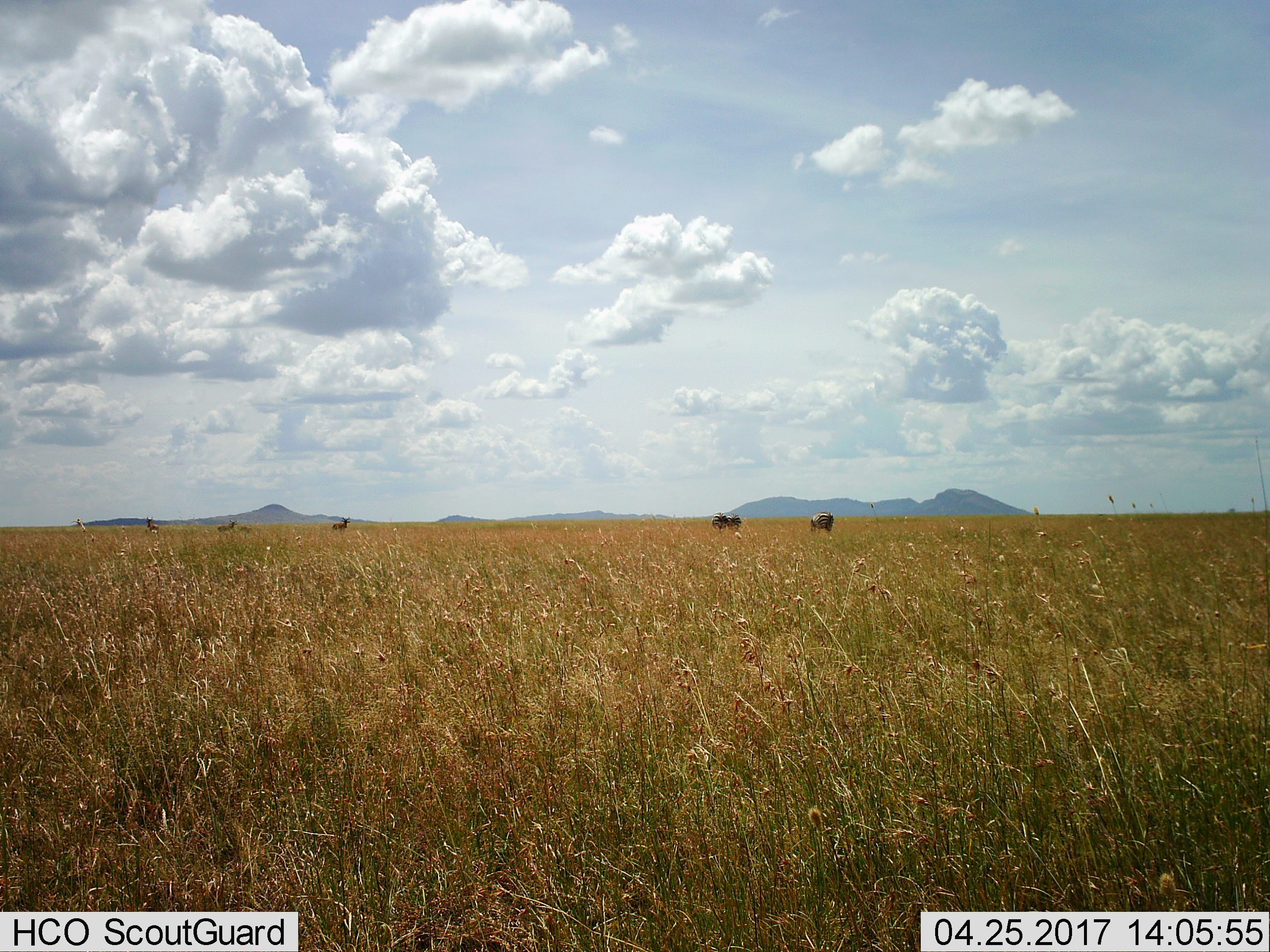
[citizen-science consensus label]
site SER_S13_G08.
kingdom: Animalia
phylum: Chordata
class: Mammalia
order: Perissodactyla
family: Equidae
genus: Equus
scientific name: Equus quagga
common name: plains zebra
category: zebraplains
Zebraplains (plains zebra) (Equus quagga), count 3. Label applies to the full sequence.